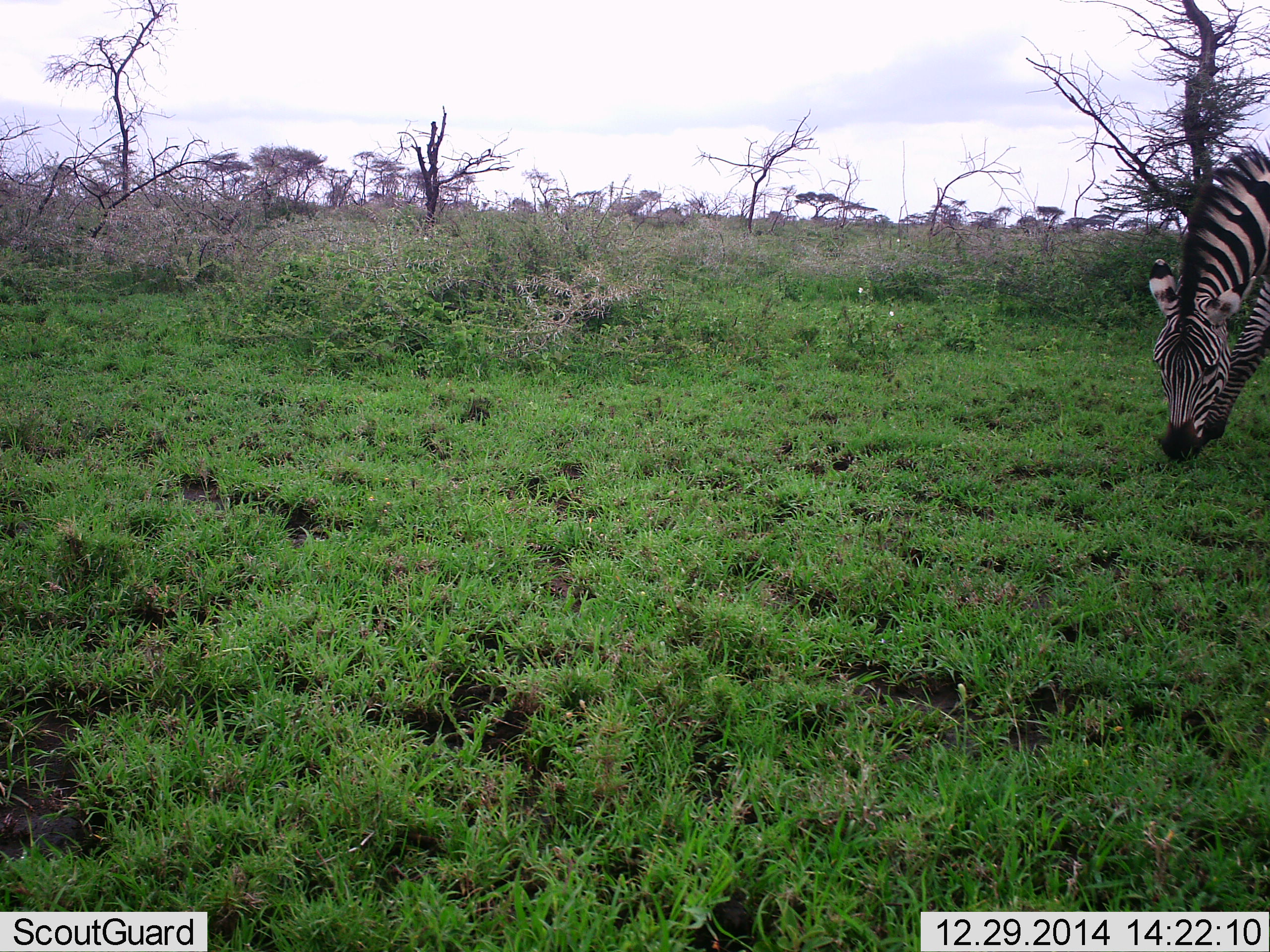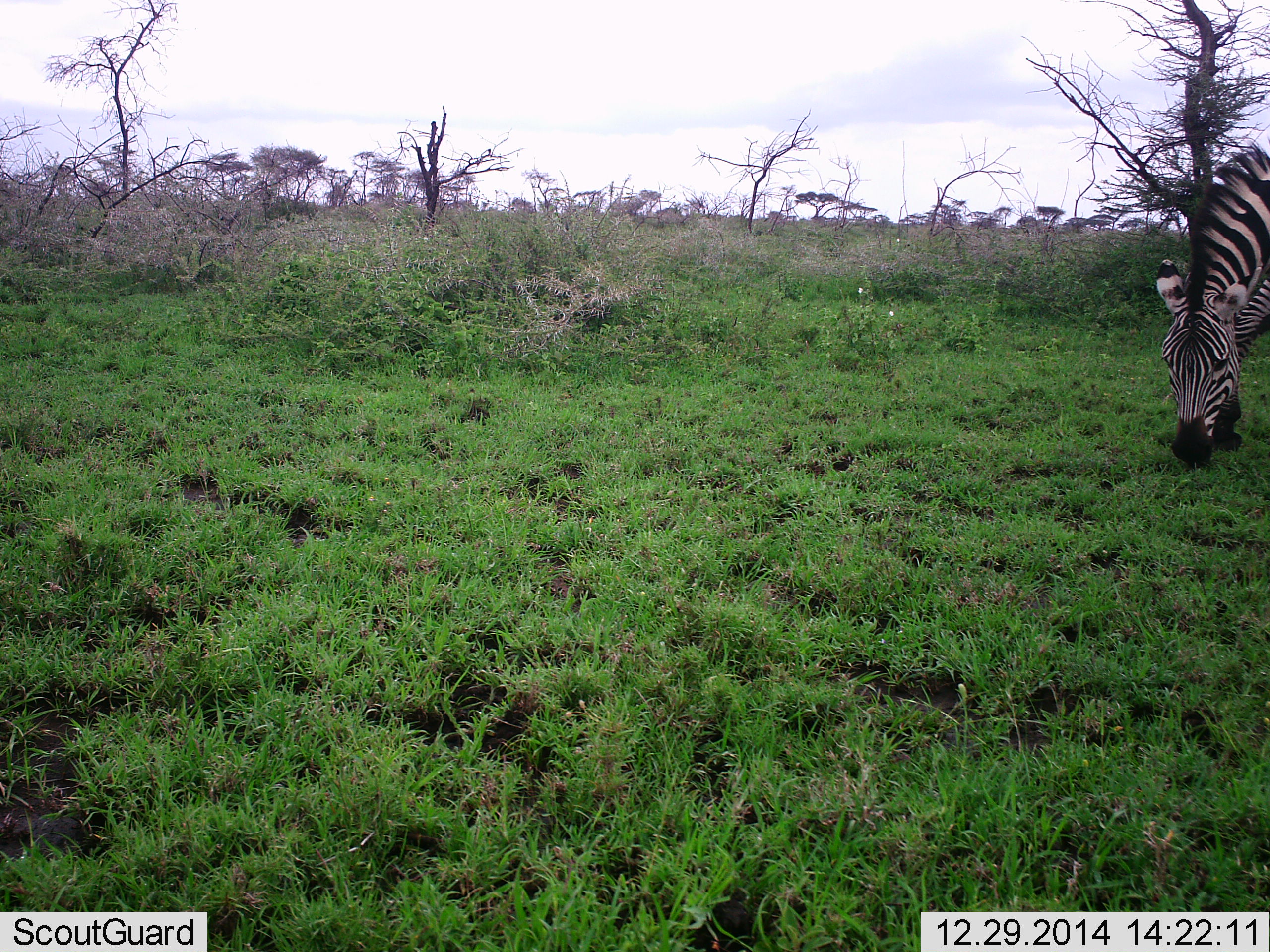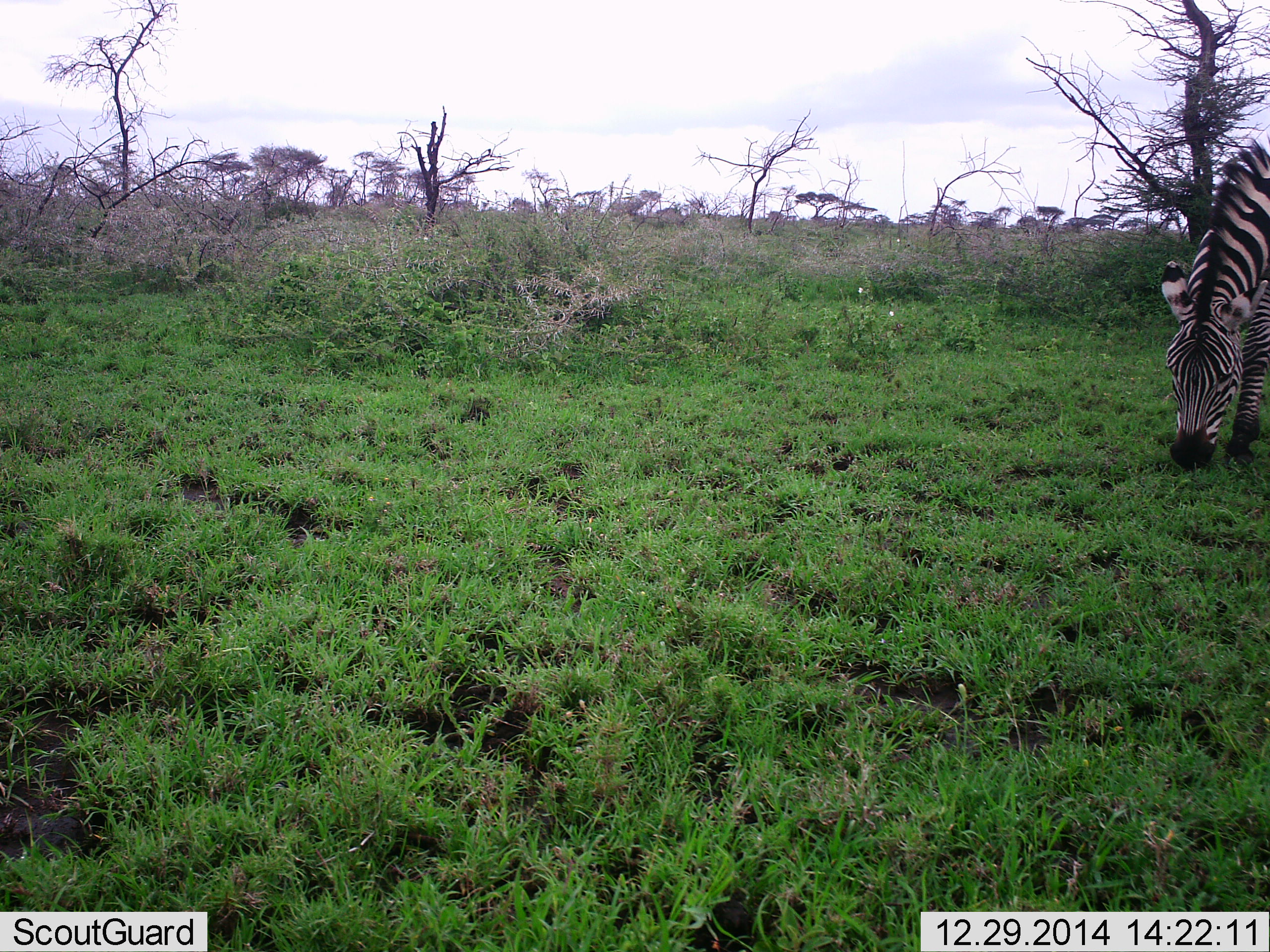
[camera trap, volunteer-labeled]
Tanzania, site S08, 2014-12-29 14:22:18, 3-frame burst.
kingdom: Animalia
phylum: Chordata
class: Mammalia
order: Perissodactyla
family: Equidae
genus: Equus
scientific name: Equus quagga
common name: plains zebra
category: zebra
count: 1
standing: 10%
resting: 0%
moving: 0%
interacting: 0%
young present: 0%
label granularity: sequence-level